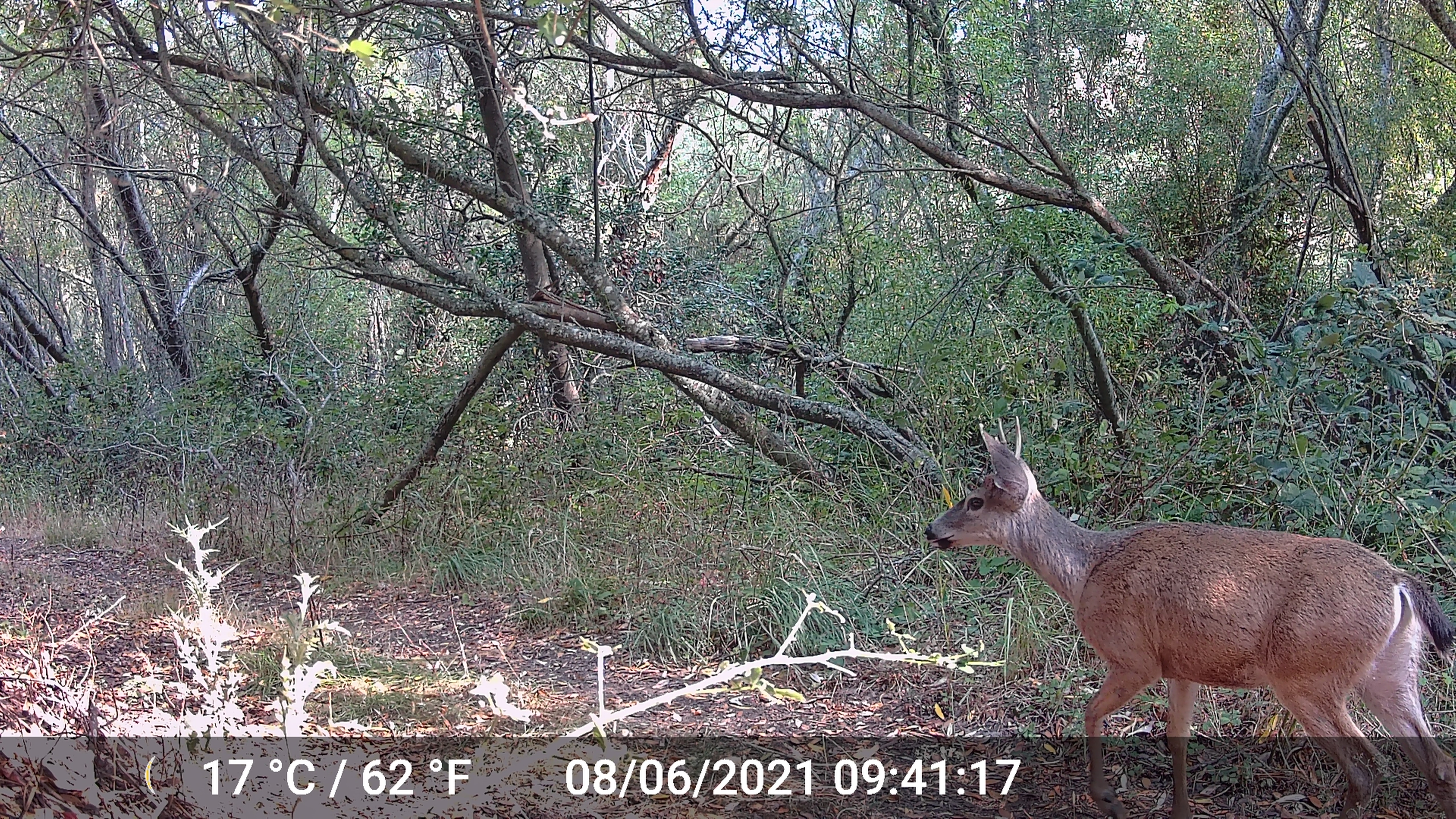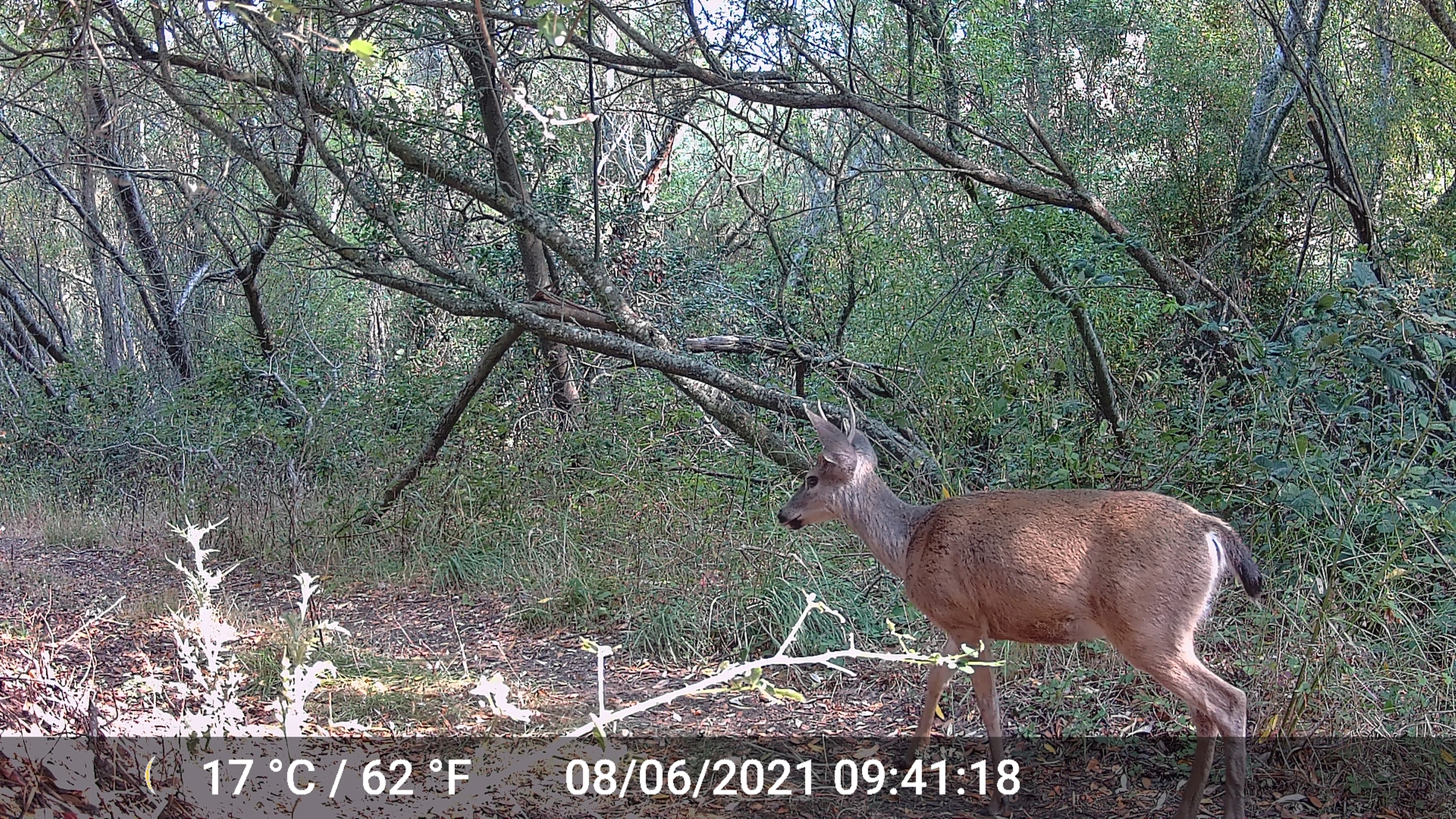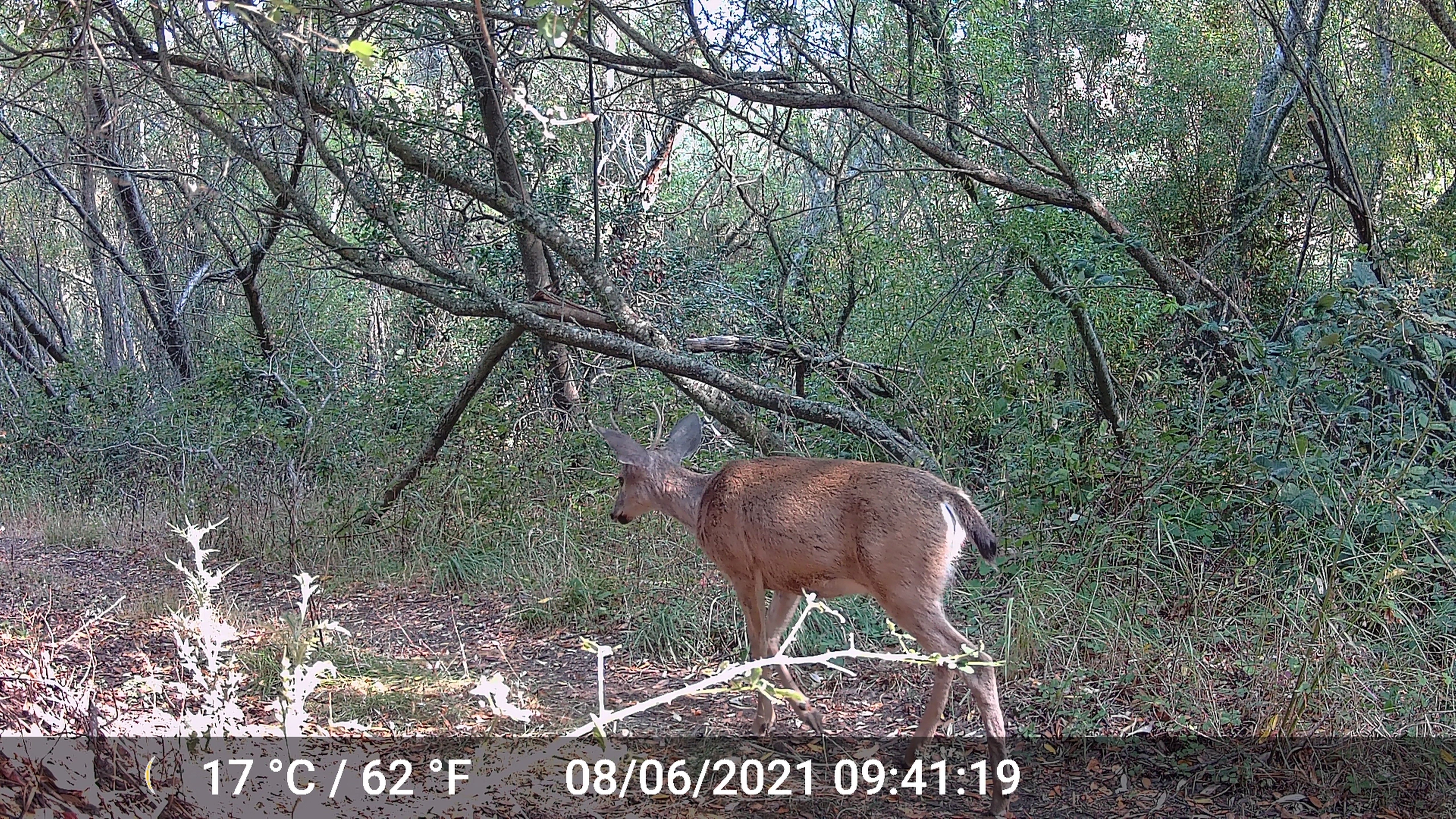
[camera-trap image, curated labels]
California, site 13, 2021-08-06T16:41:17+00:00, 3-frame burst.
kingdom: Animalia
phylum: Chordata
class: Mammalia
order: Artiodactyla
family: Cervidae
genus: Odocoileus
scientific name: Odocoileus hemionus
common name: mule deer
Mule deer (Odocoileus hemionus).